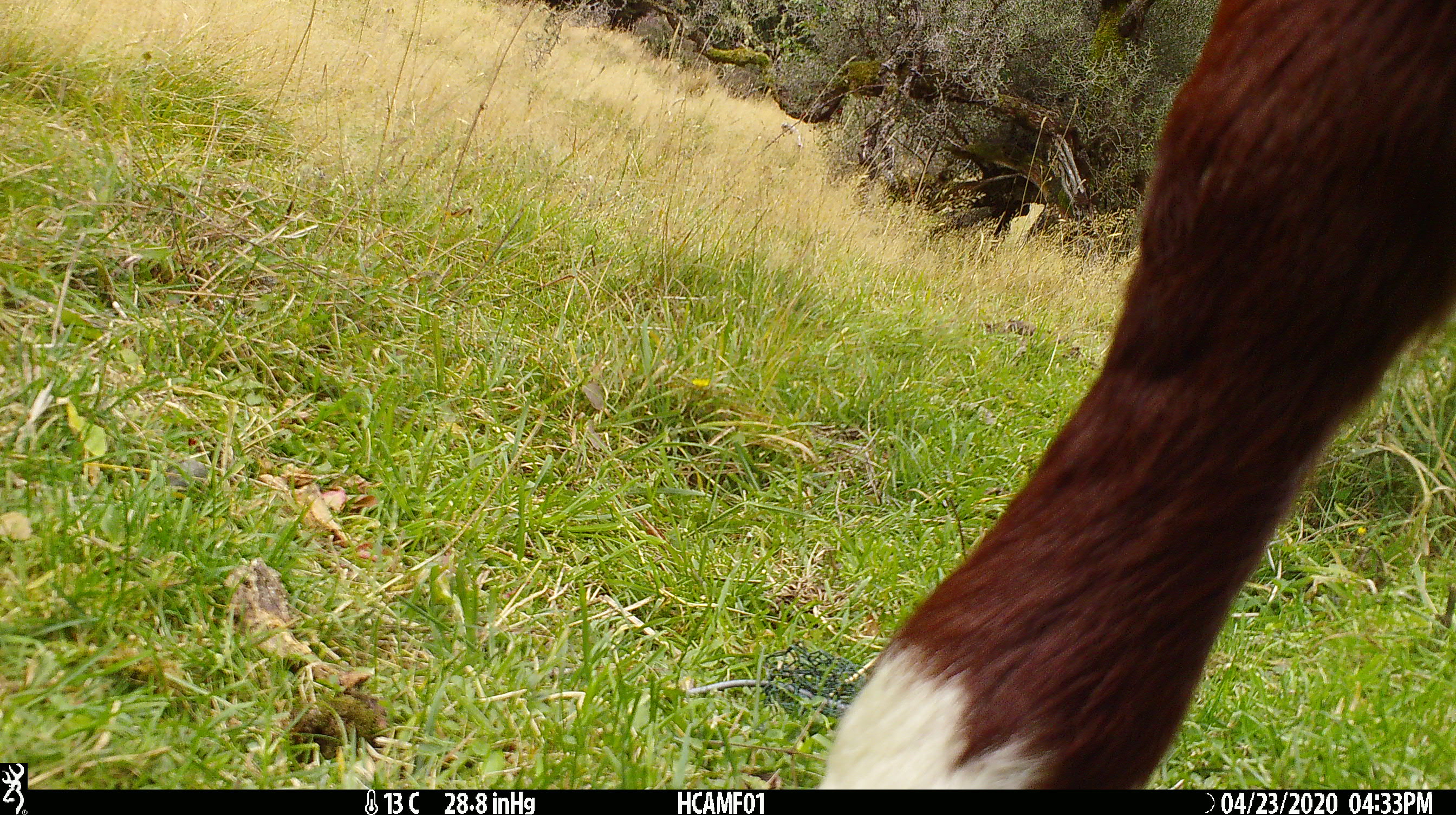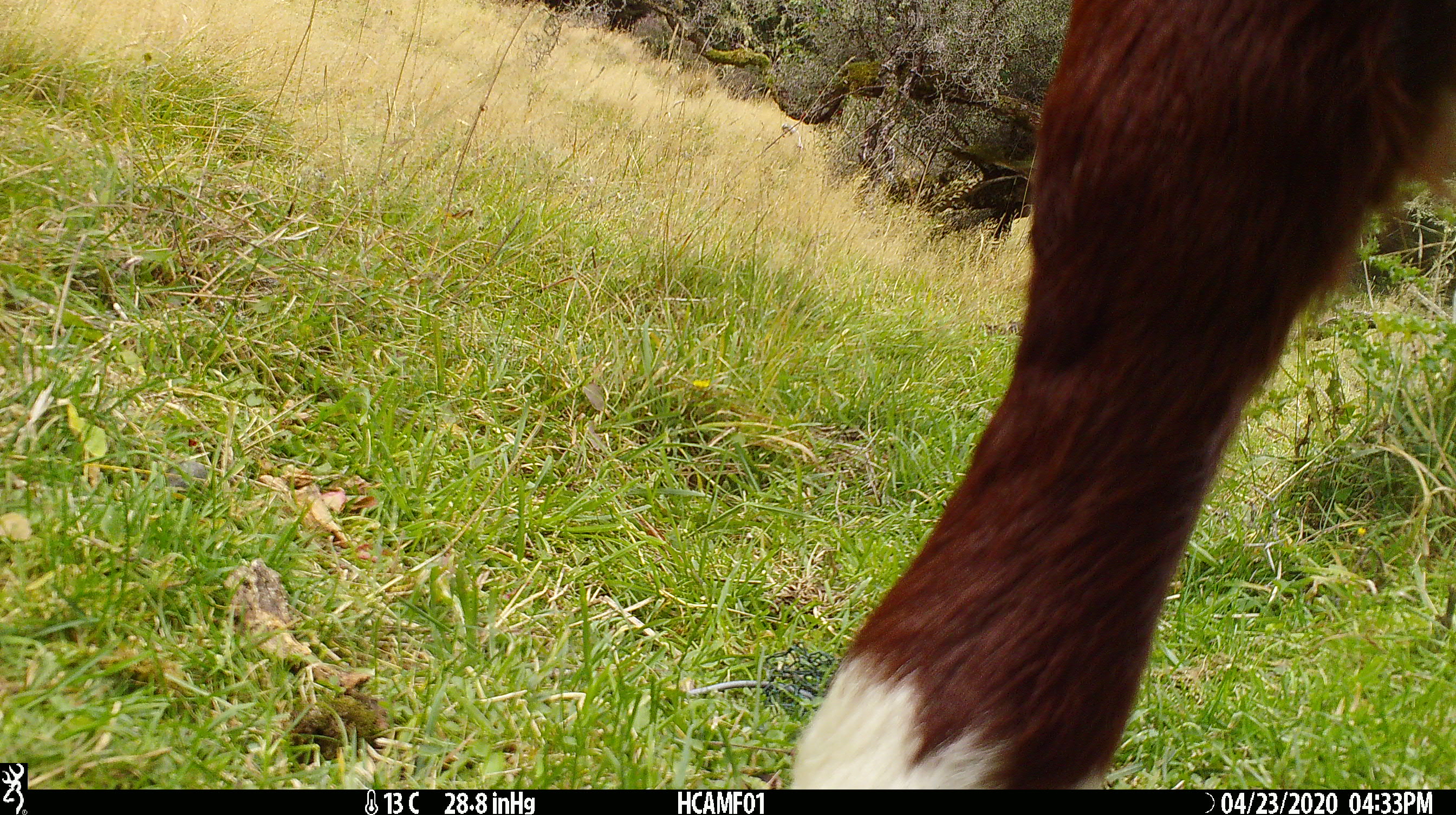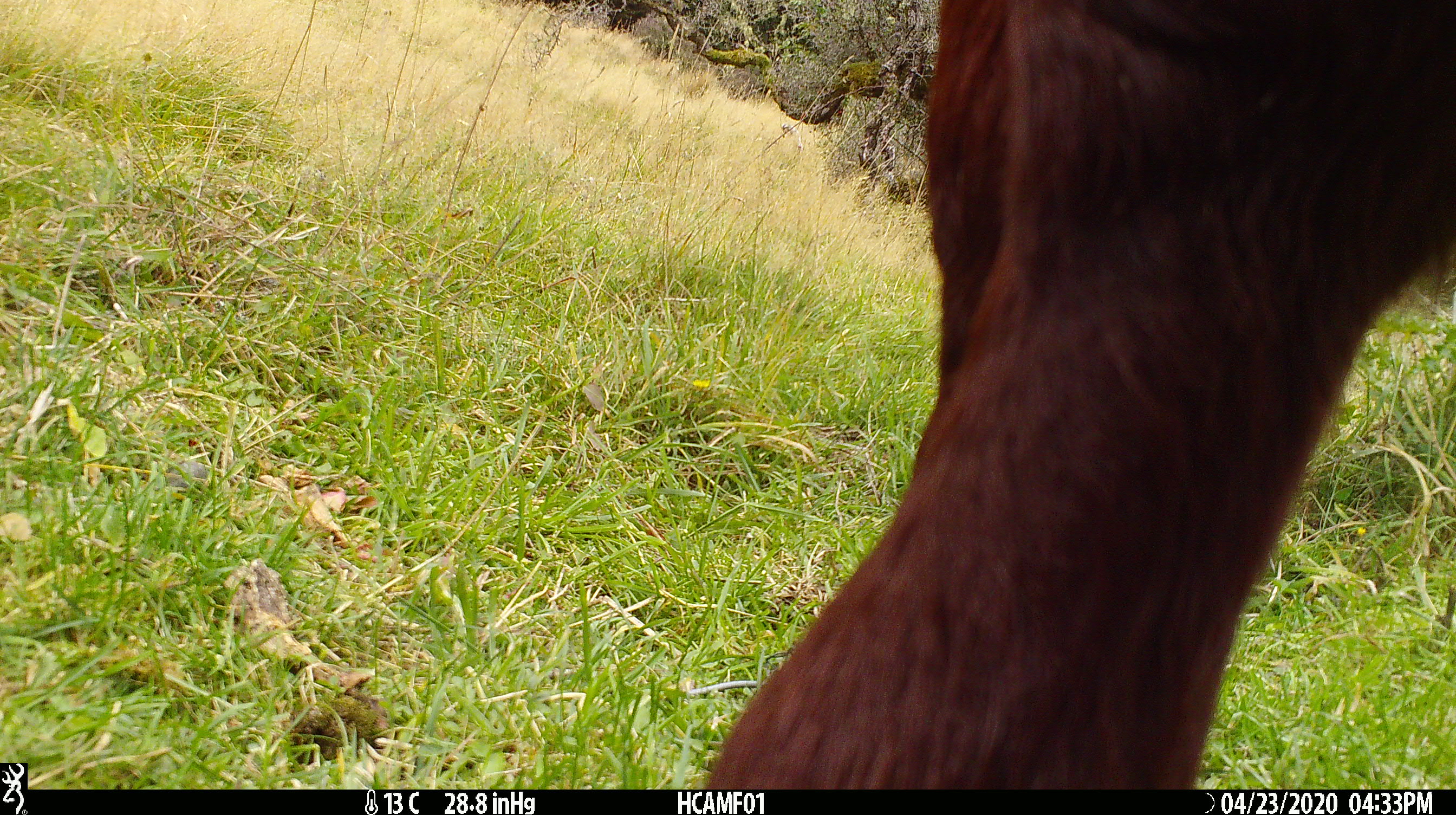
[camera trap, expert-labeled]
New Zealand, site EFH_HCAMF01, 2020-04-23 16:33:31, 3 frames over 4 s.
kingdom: Animalia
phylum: Chordata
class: Mammalia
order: Artiodactyla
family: Bovidae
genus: Bos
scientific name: Bos taurus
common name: domestic cow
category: cow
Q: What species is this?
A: Cow (domestic cow) (Bos taurus).